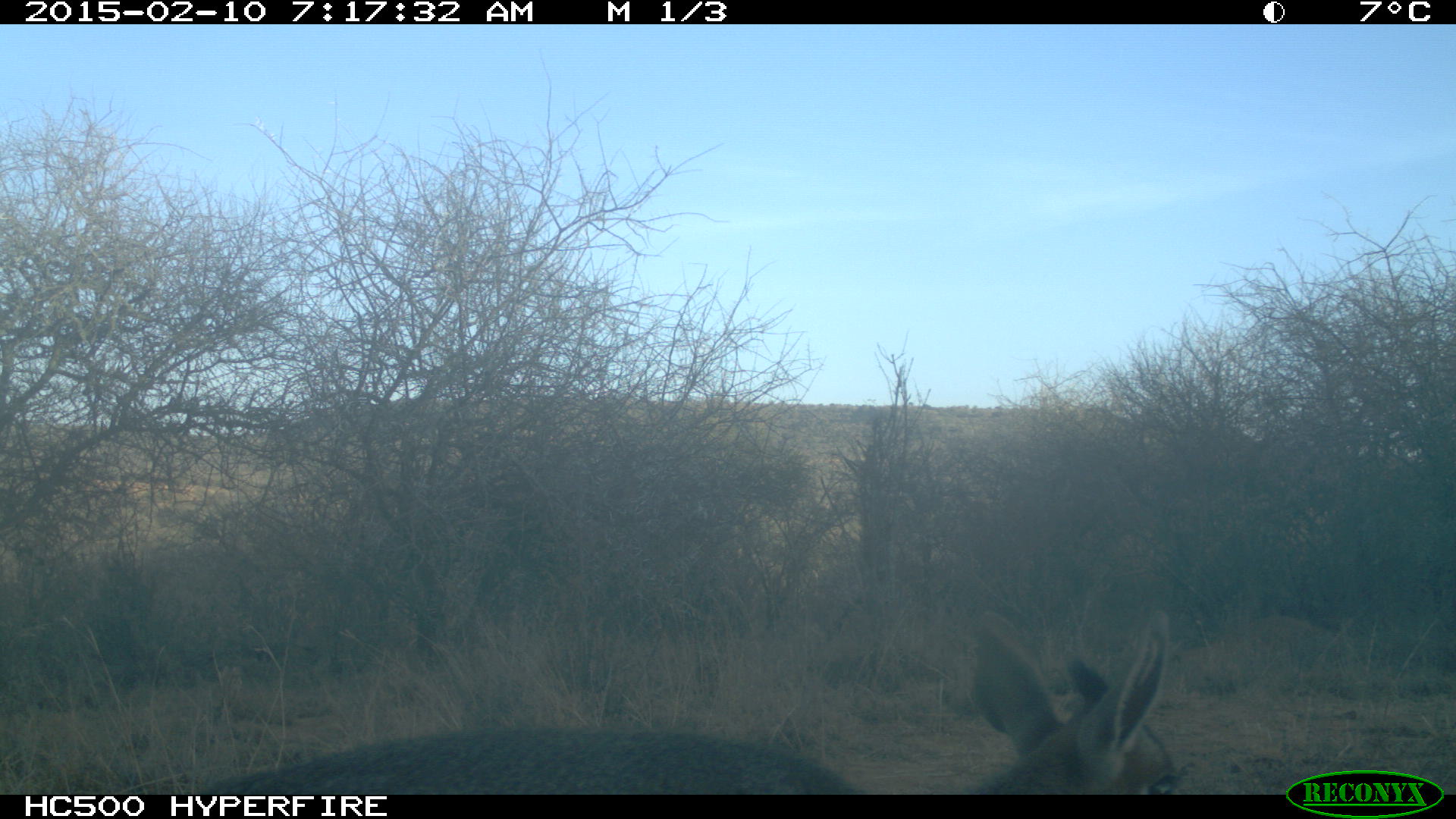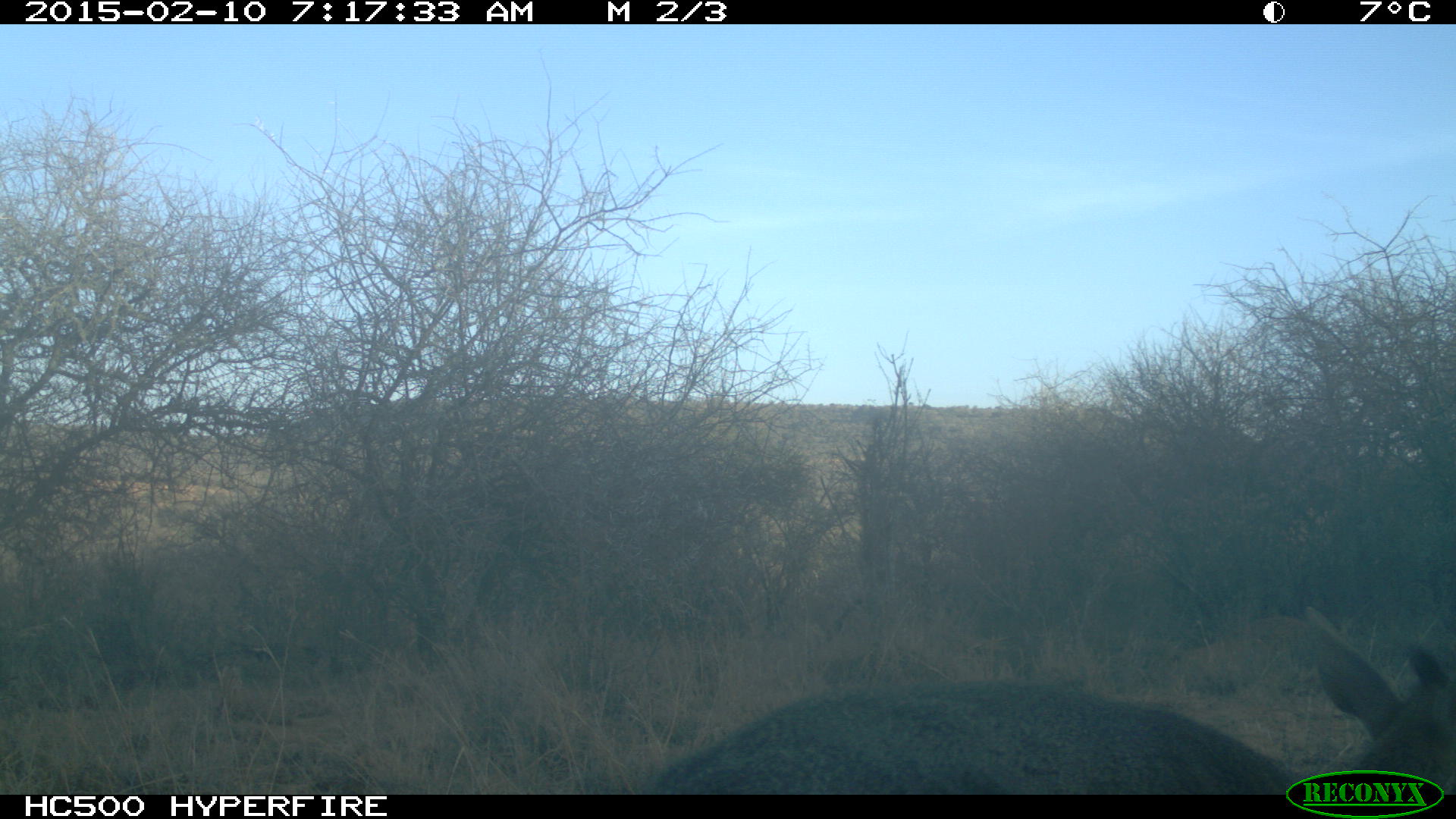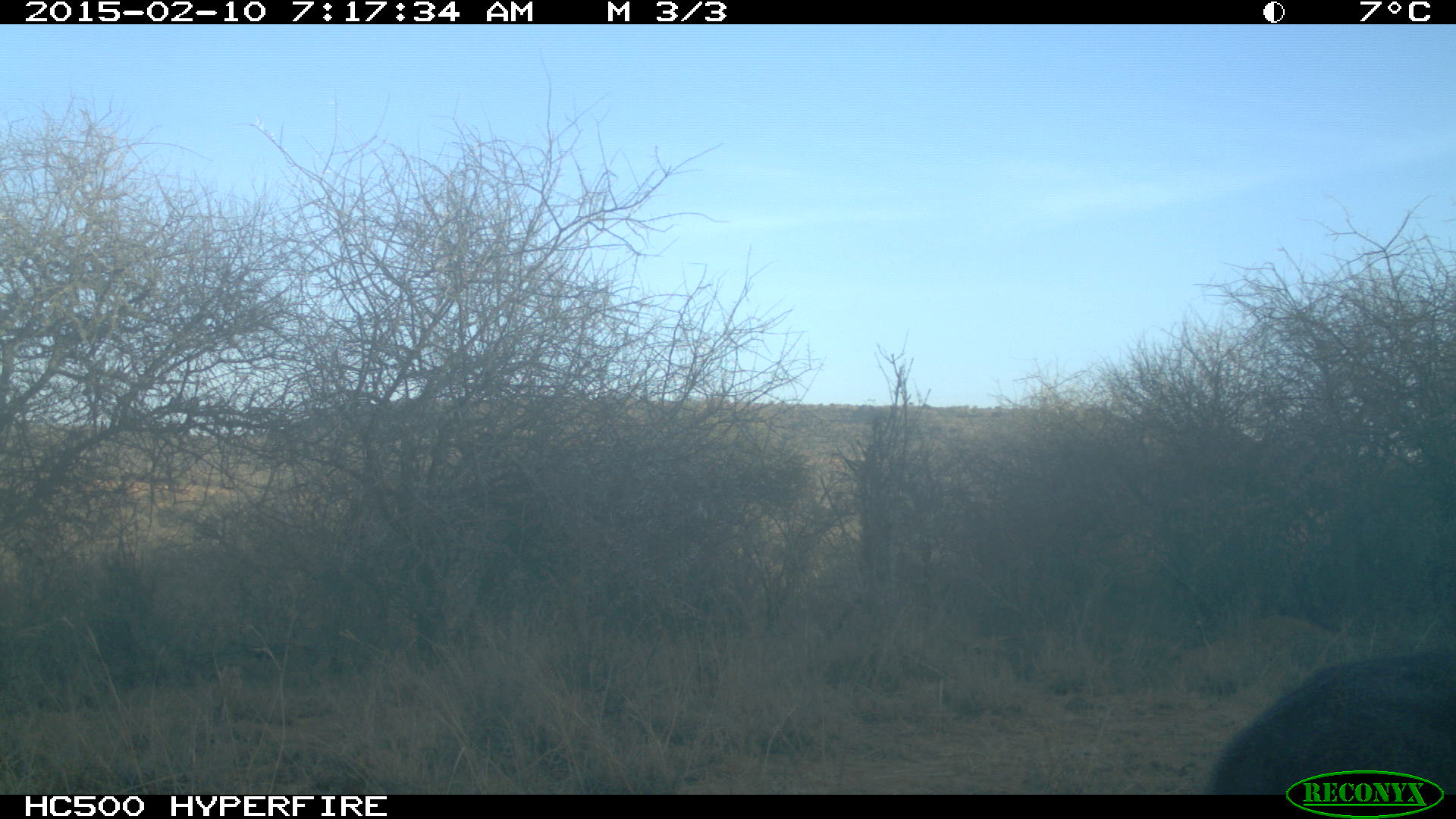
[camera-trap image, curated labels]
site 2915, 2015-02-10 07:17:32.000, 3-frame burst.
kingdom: Animalia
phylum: Chordata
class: Mammalia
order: Artiodactyla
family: Bovidae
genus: Madoqua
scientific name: Madoqua guentheri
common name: günther's dik-dik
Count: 1.